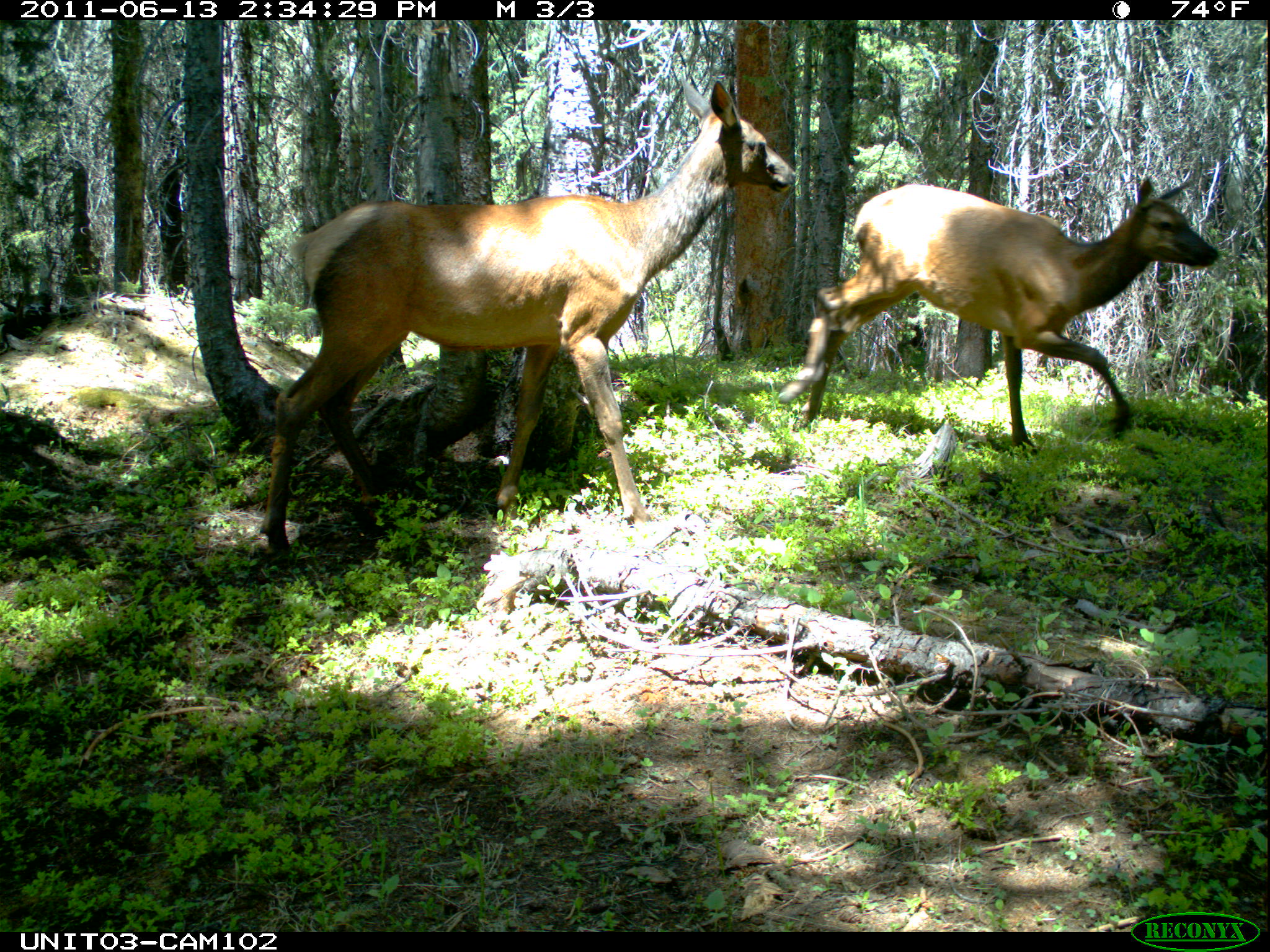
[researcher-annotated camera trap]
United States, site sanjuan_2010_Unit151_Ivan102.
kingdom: Animalia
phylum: Chordata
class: Mammalia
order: Artiodactyla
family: Cervidae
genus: Cervus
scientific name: Cervus elaphus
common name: red deer